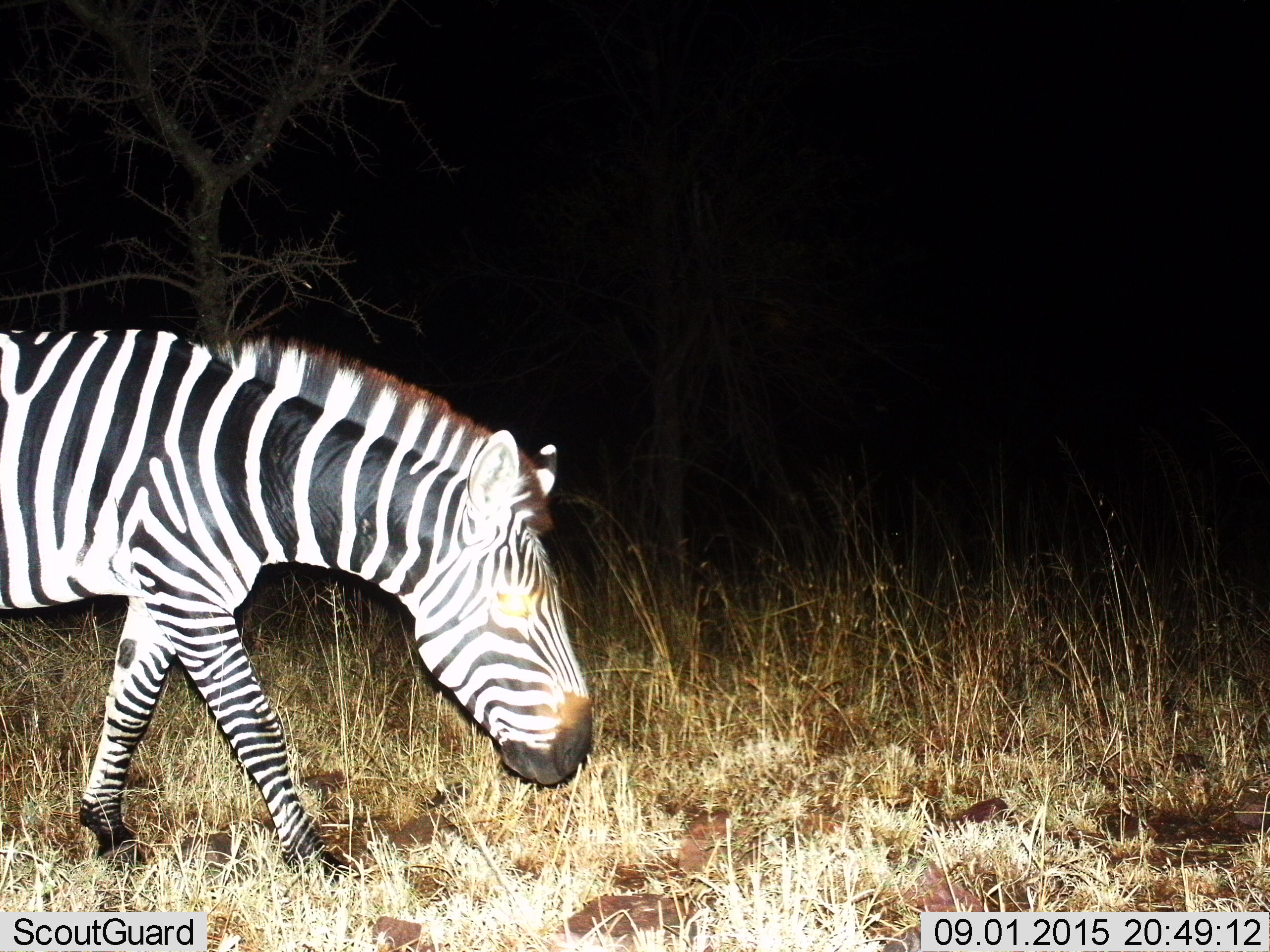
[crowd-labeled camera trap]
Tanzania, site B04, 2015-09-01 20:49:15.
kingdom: Animalia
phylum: Chordata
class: Mammalia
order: Perissodactyla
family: Equidae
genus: Equus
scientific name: Equus quagga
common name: plains zebra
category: zebra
Zebra (plains zebra) (Equus quagga), count 1. Behavior (volunteer vote fractions): standing 22%, resting 0%, moving 78%, interacting 0%. Young present (vote fraction): 0%. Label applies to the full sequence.